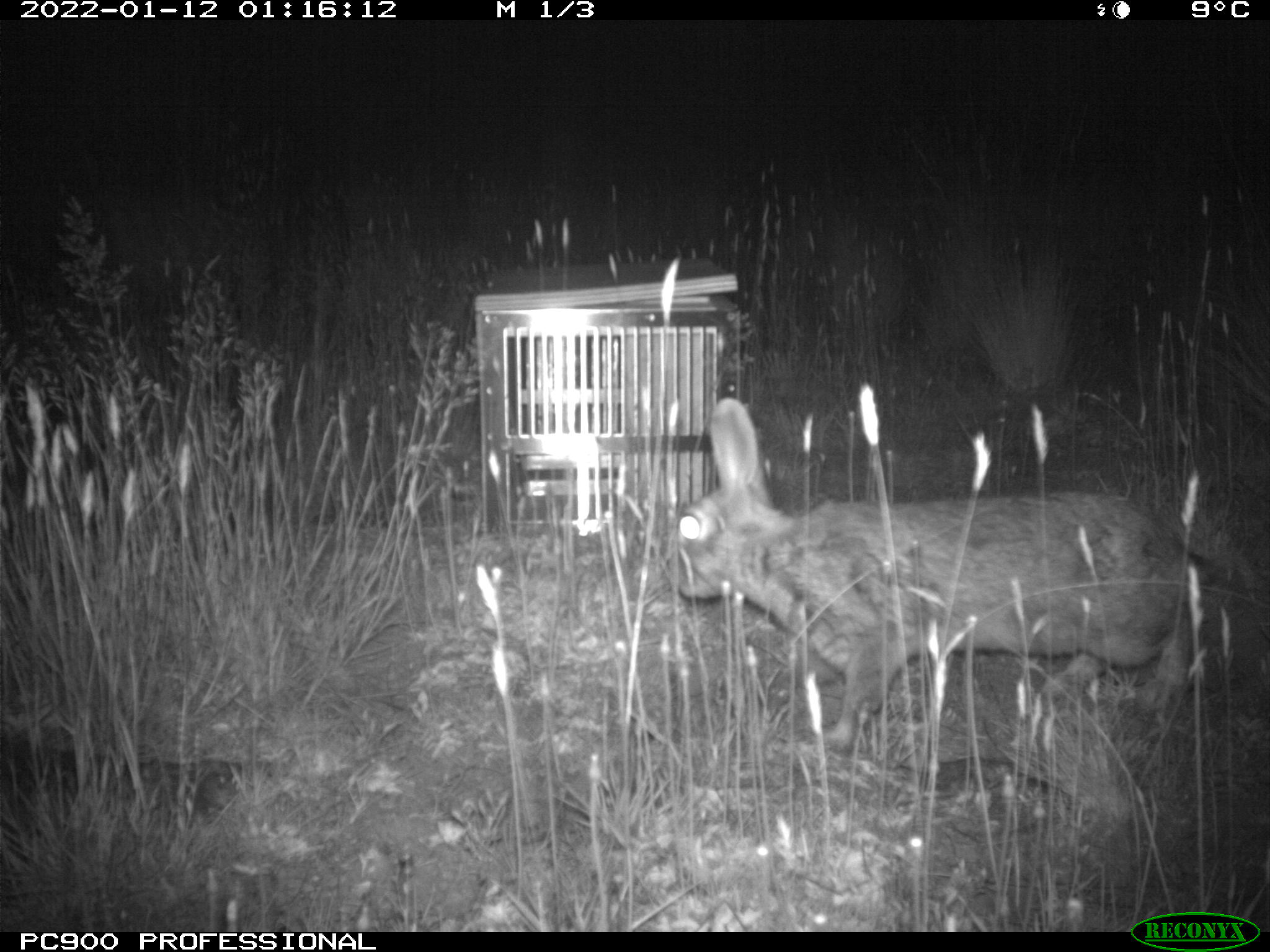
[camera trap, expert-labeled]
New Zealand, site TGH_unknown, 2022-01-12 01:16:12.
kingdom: Animalia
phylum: Chordata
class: Mammalia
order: Lagomorpha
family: Leporidae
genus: Oryctolagus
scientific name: Oryctolagus cuniculus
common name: european rabbit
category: rabbit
Rabbit (european rabbit) (Oryctolagus cuniculus).